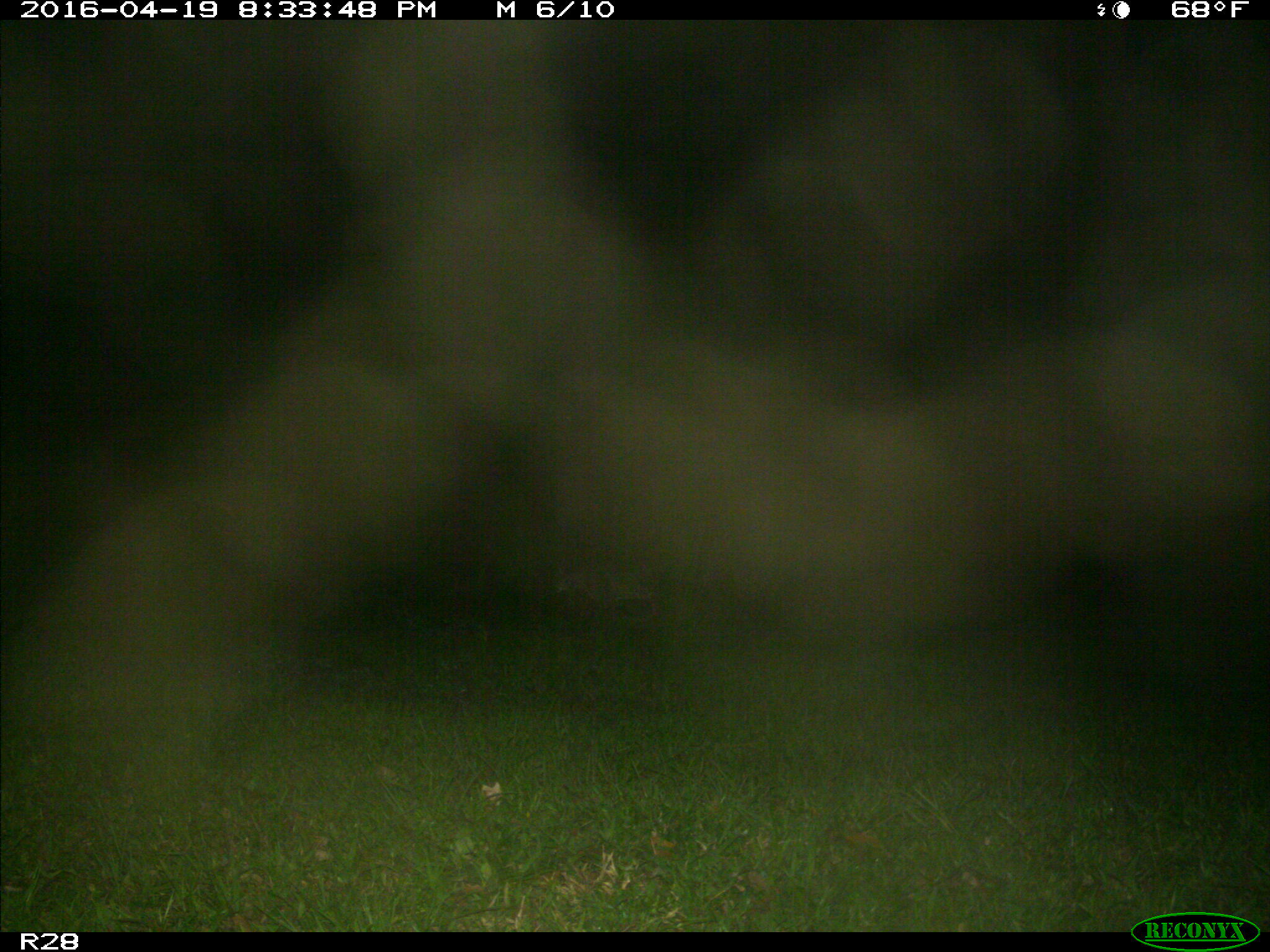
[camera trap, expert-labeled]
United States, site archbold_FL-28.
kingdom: Animalia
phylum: Chordata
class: Mammalia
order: Artiodactyla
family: Bovidae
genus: Bos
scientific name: Bos taurus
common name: domestic cow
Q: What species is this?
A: Bos taurus (domestic cow).